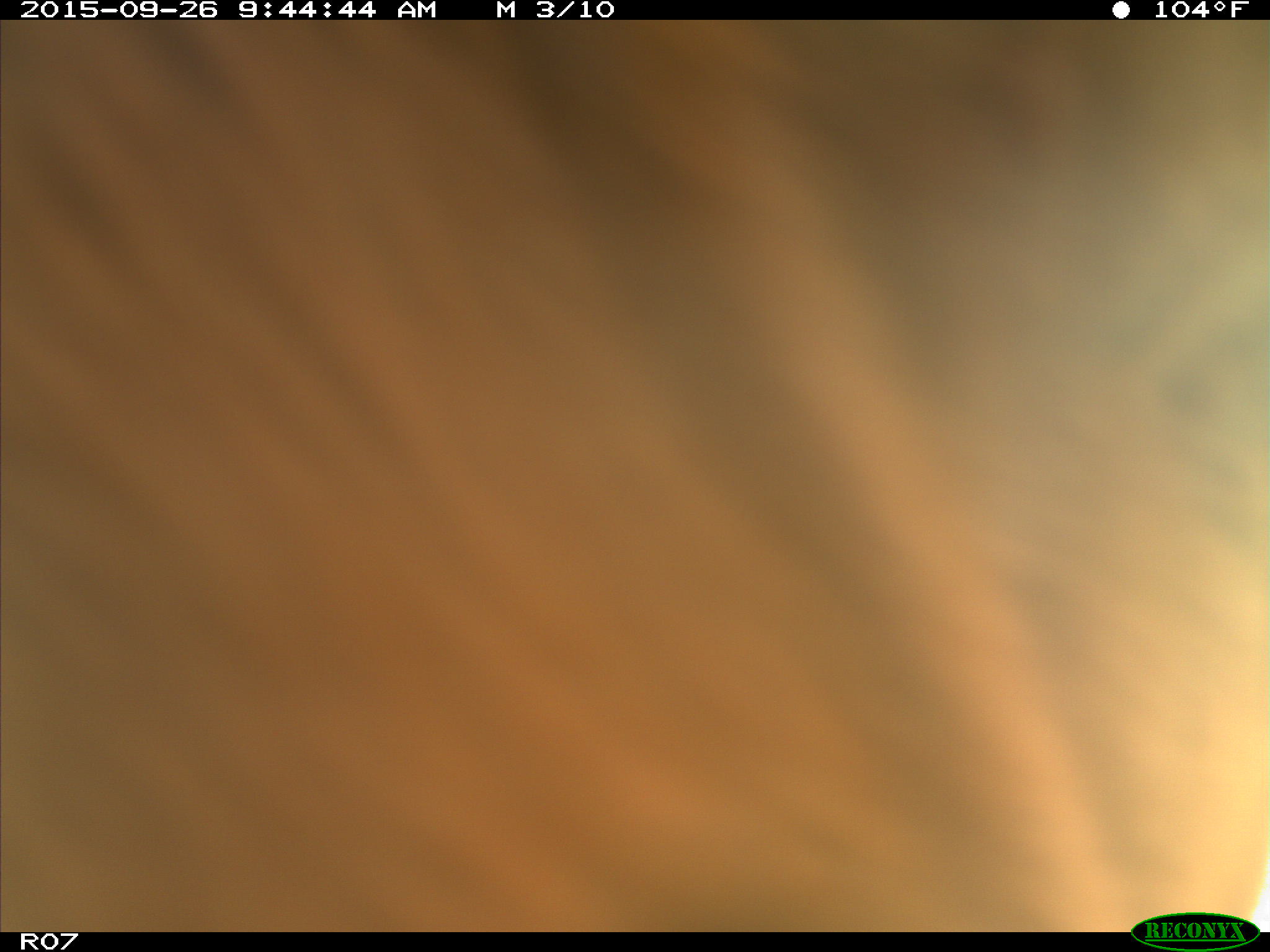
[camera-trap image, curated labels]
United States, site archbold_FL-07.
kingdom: Animalia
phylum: Chordata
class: Mammalia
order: Artiodactyla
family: Bovidae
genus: Bos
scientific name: Bos taurus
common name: domestic cow